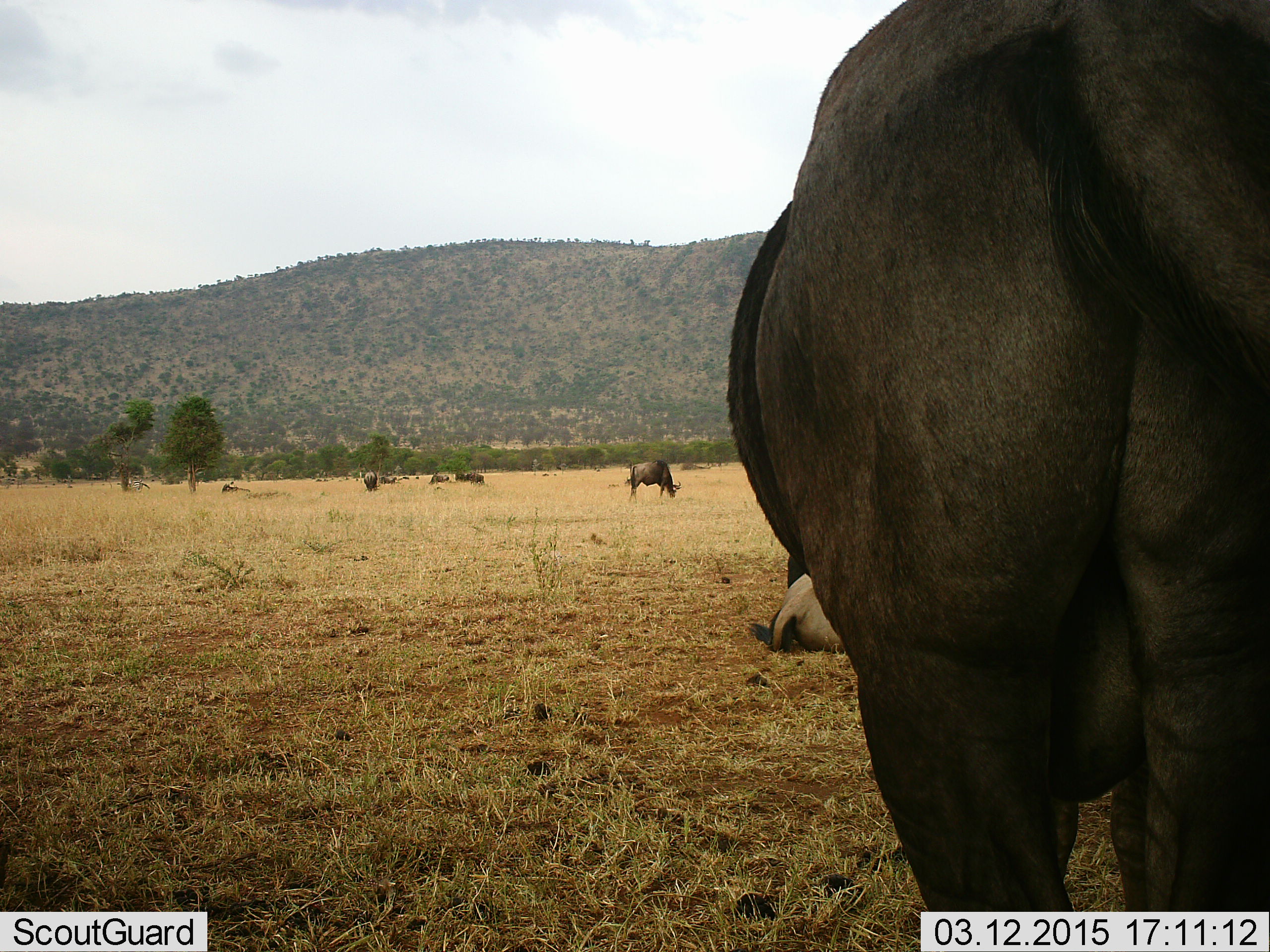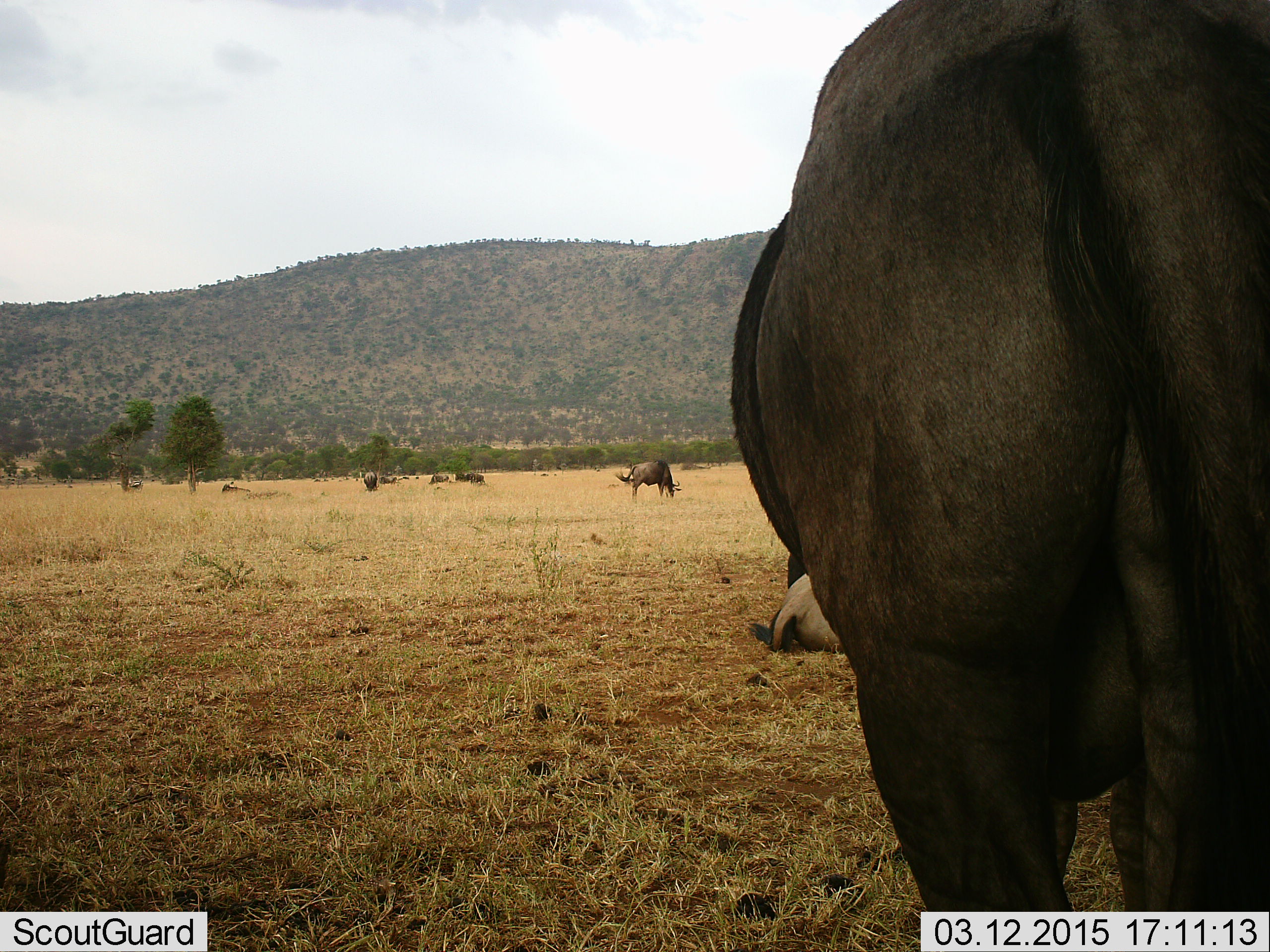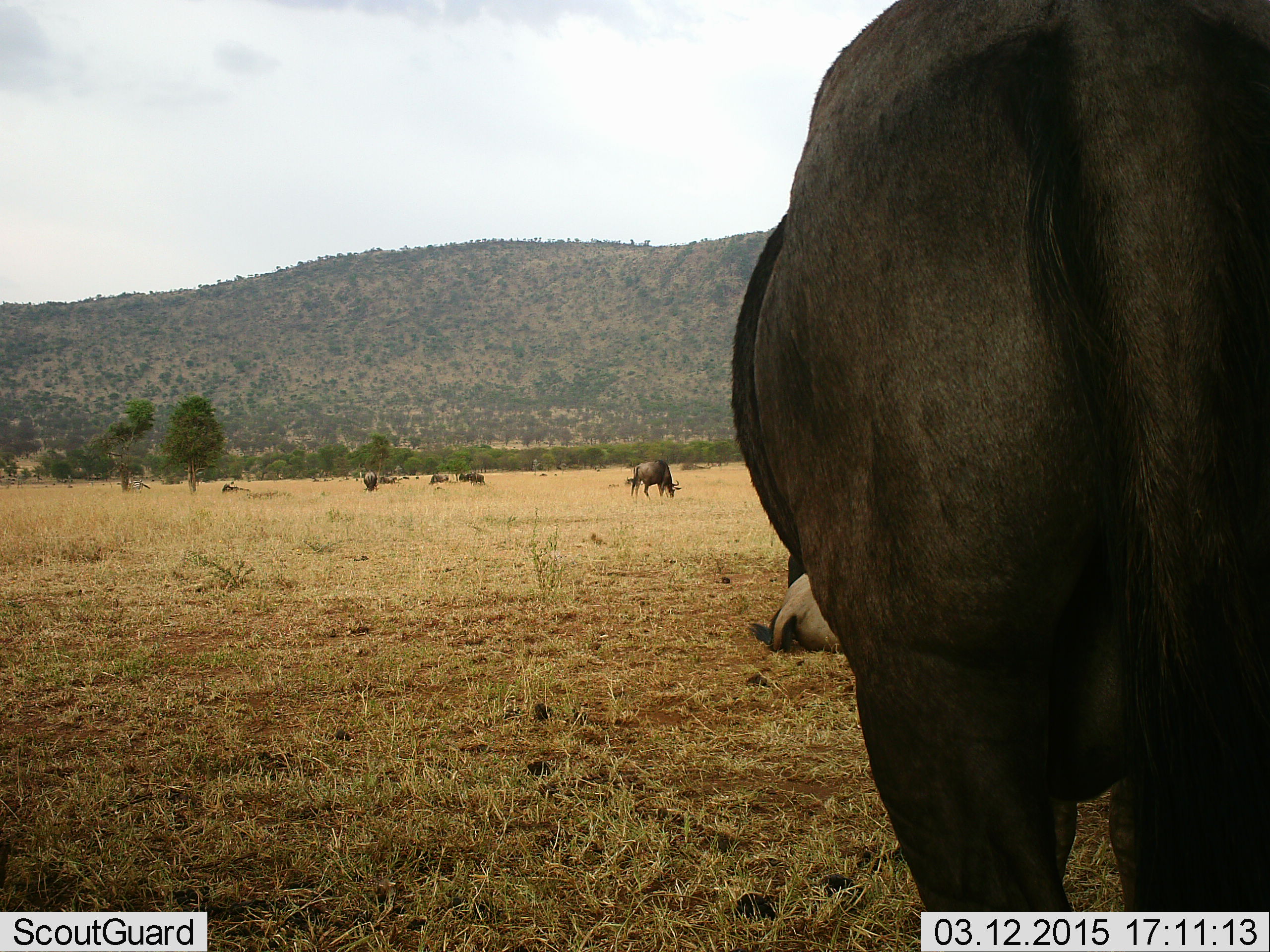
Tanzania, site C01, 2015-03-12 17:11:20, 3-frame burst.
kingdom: Animalia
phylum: Chordata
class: Mammalia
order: Artiodactyla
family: Bovidae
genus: Connochaetes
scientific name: Connochaetes taurinus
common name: blue wildebeest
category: wildebeest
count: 10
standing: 80%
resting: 70%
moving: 20%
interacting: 0%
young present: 10%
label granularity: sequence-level